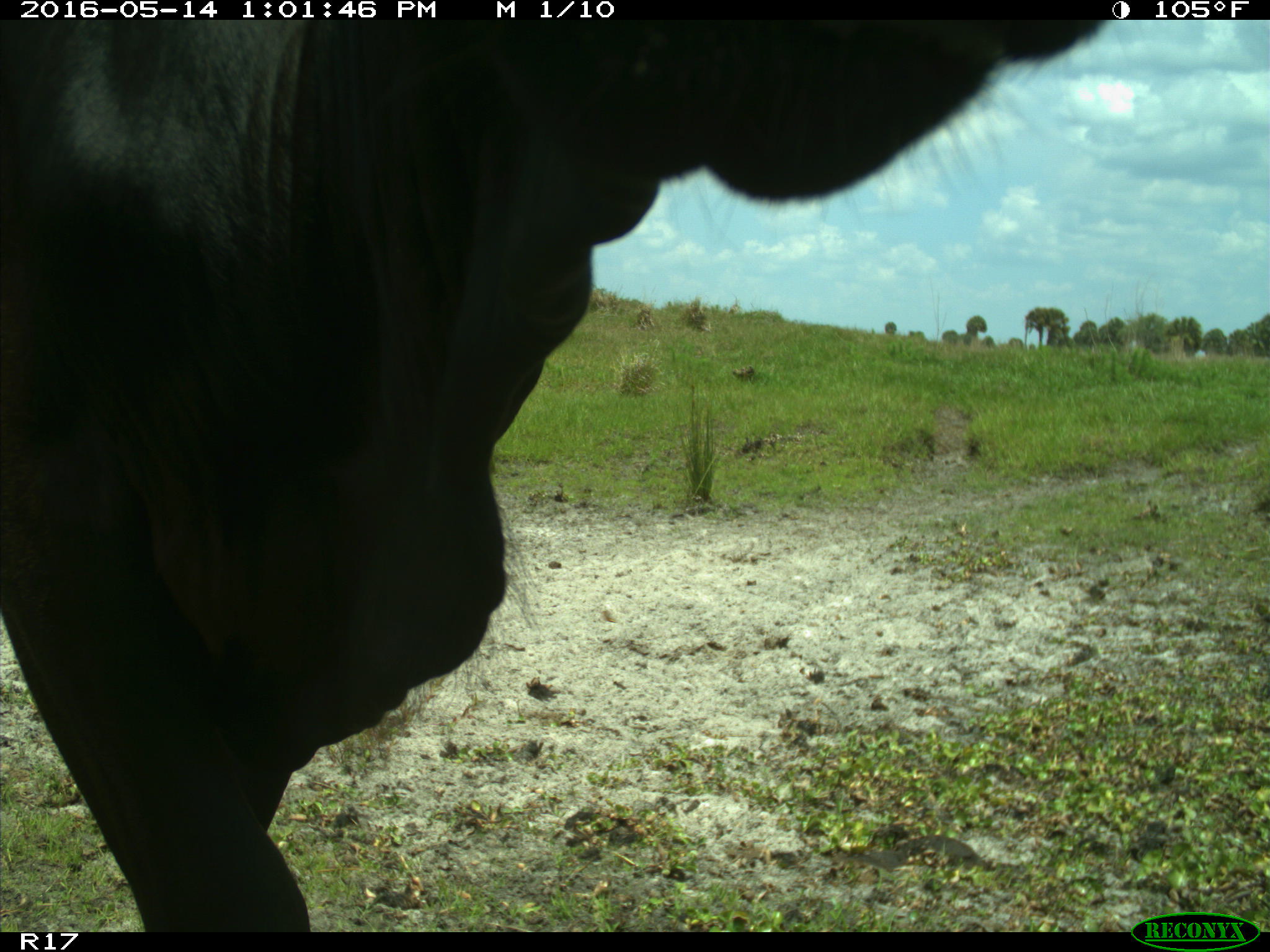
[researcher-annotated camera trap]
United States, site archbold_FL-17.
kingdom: Animalia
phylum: Chordata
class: Mammalia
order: Artiodactyla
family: Bovidae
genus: Bos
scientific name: Bos taurus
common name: domestic cow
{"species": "Bos taurus (domestic cow)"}